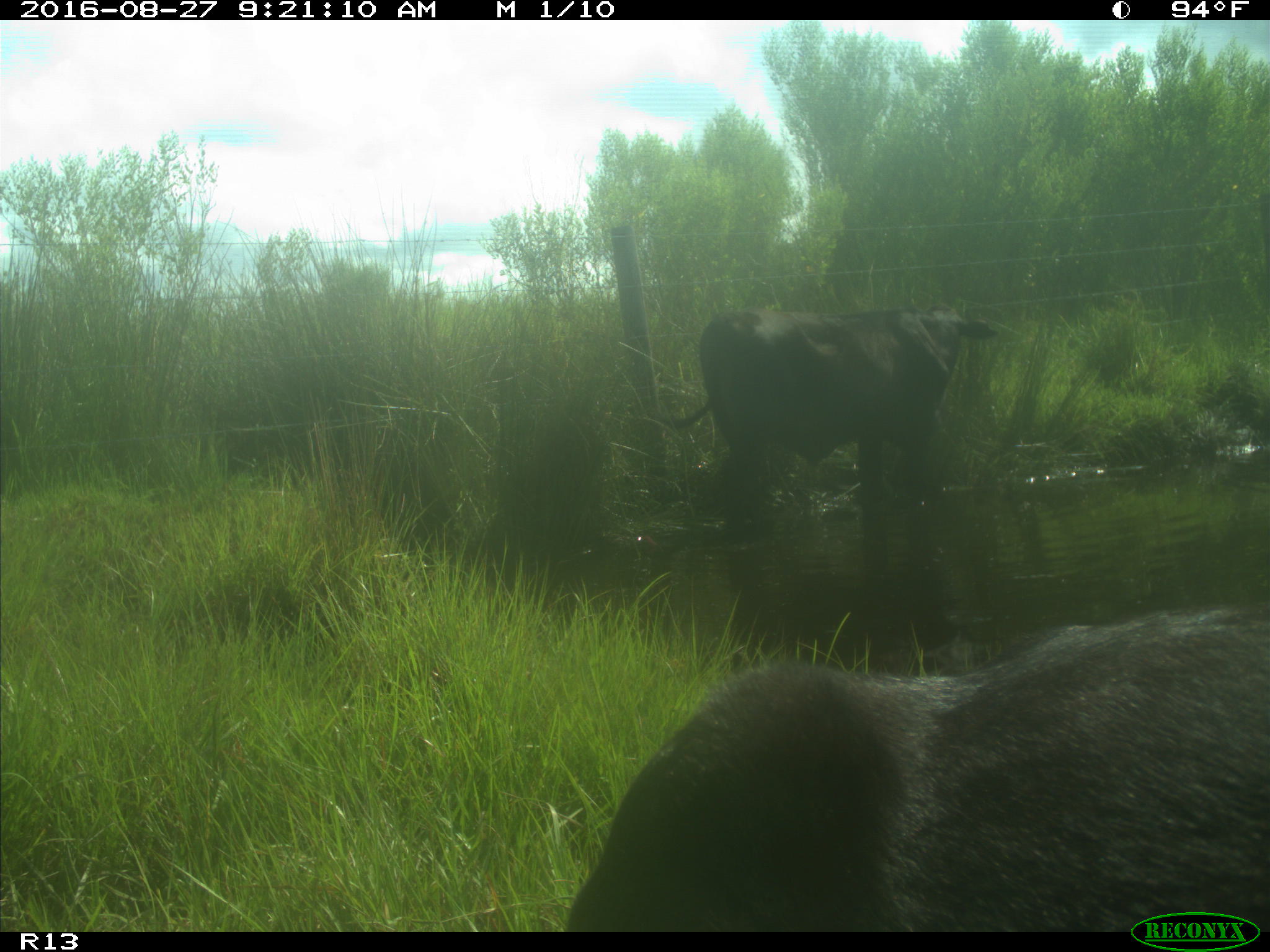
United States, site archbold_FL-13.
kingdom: Animalia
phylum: Chordata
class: Mammalia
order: Artiodactyla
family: Bovidae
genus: Bos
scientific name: Bos taurus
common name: domestic cow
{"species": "Bos taurus (domestic cow)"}